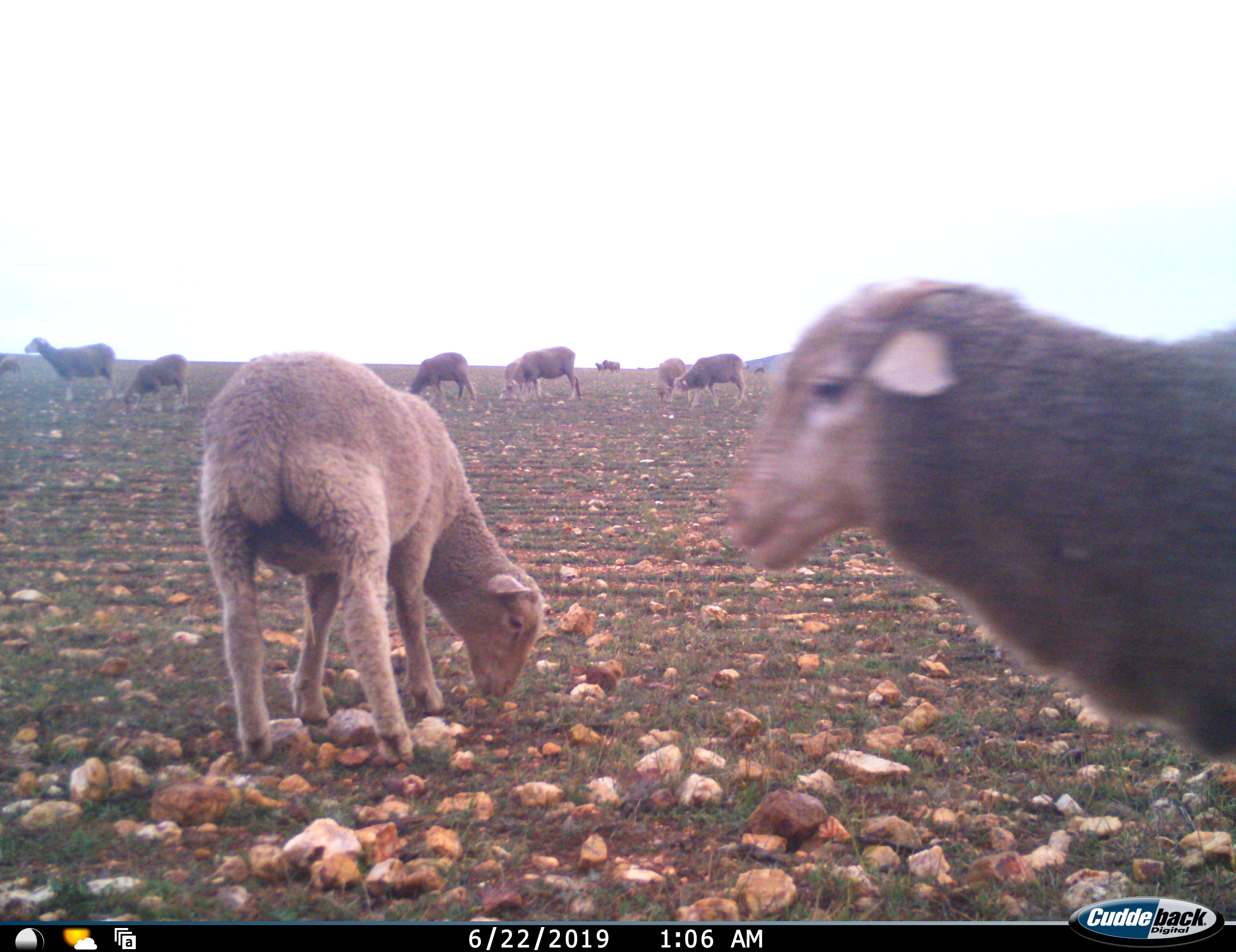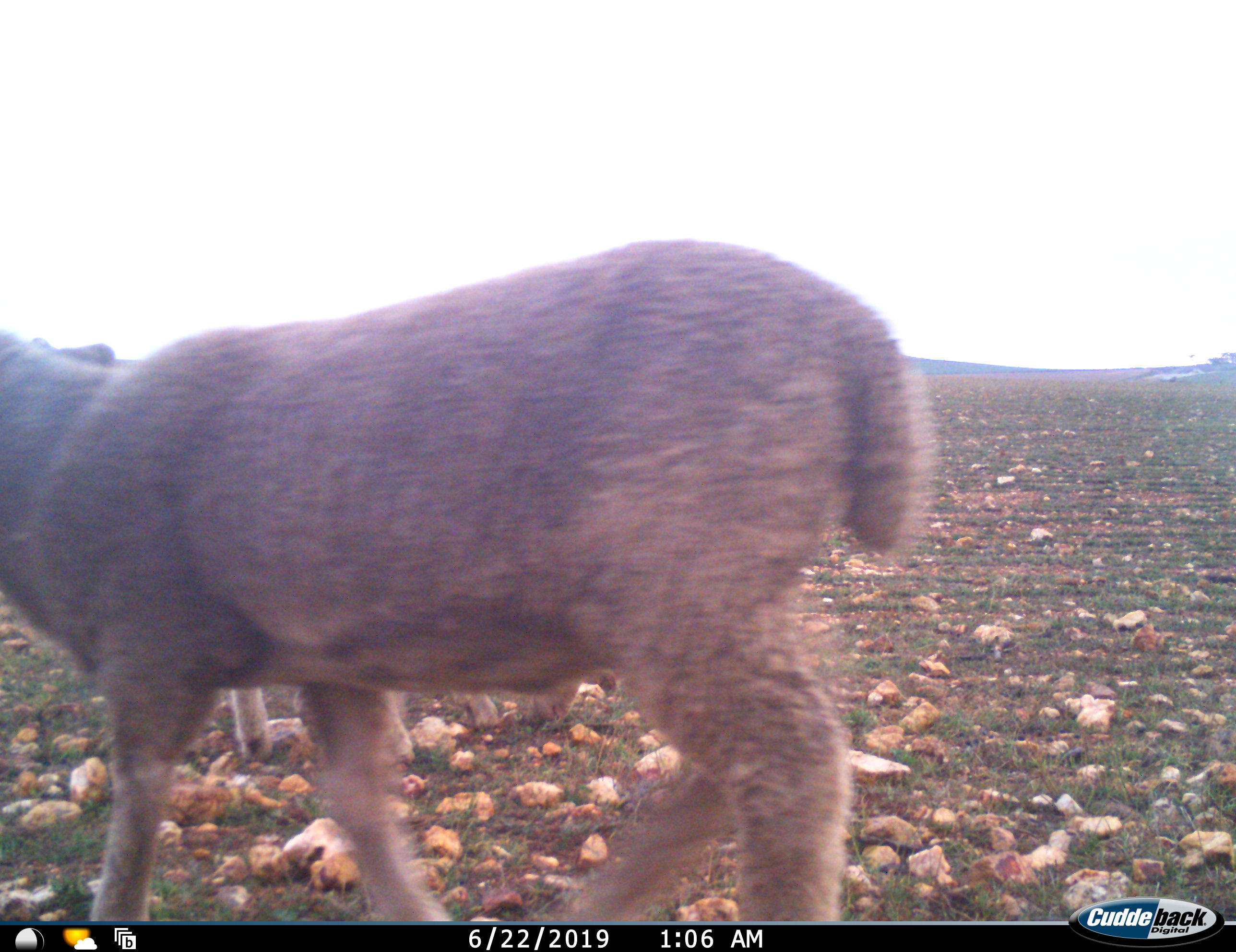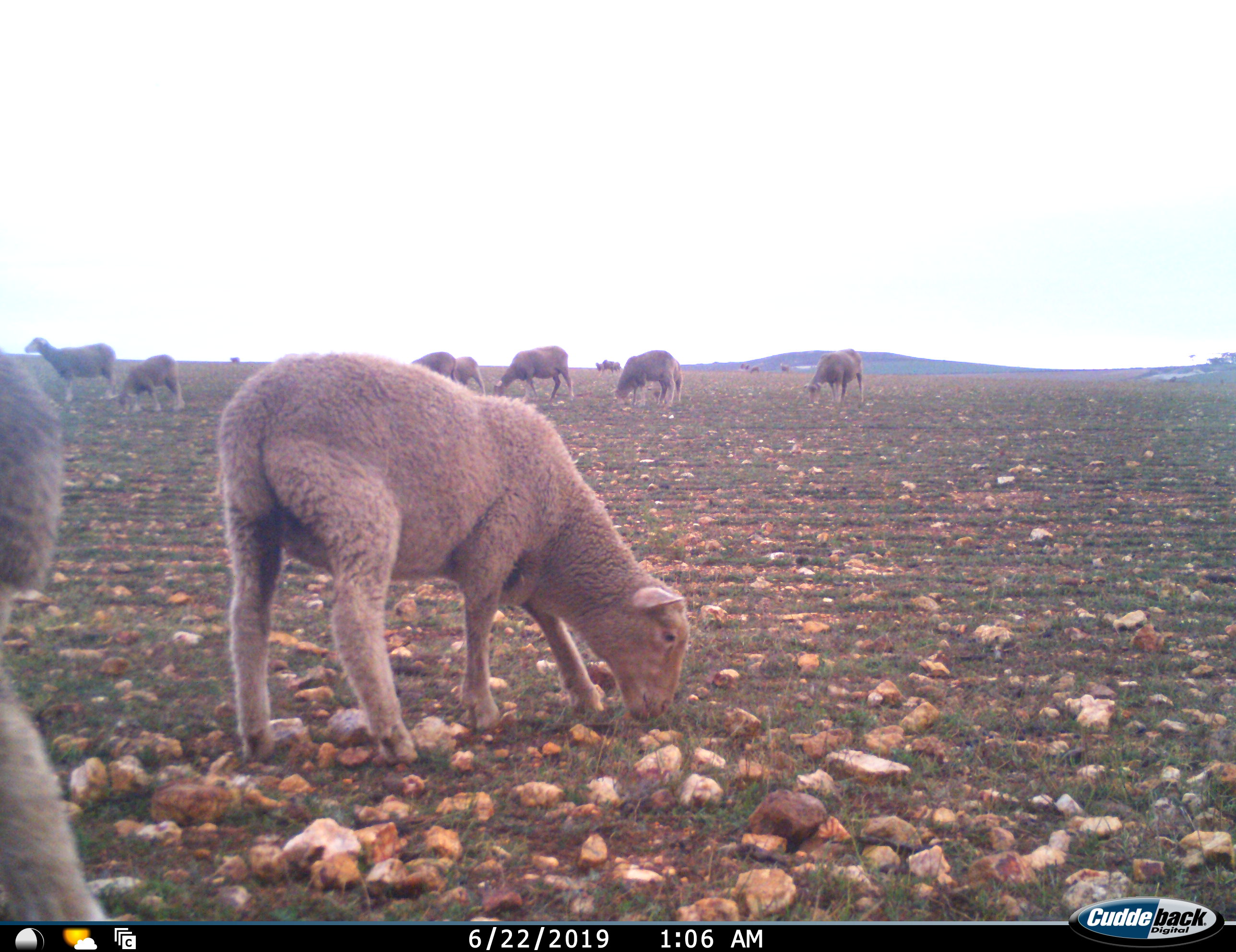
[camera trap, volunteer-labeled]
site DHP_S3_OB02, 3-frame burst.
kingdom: Animalia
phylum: Chordata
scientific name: Vertebrata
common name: domestic animal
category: domesticanimal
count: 11-50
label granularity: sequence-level